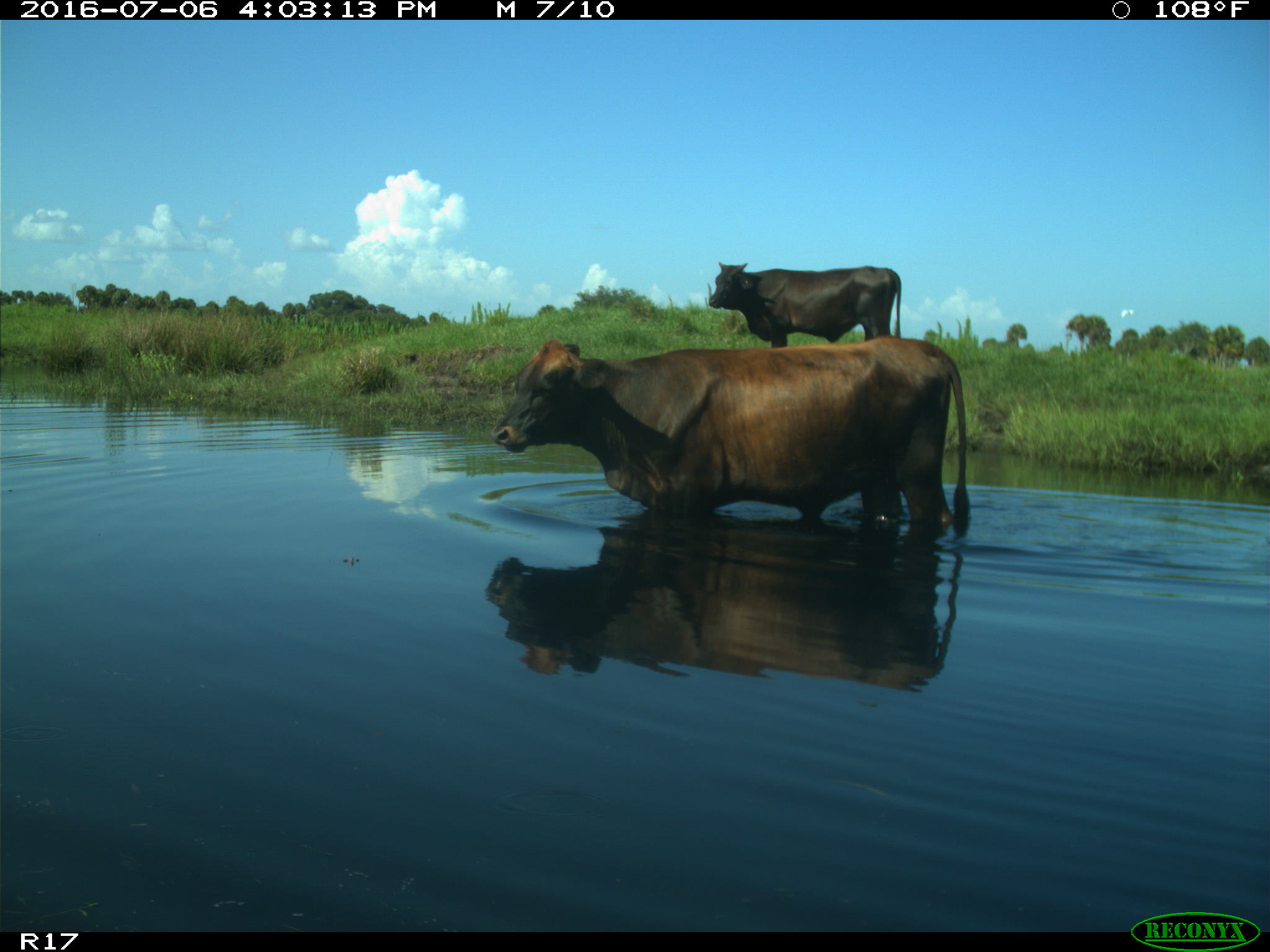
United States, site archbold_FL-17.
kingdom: Animalia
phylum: Chordata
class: Mammalia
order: Artiodactyla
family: Bovidae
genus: Bos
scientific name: Bos taurus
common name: domestic cow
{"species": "Bos taurus (domestic cow)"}